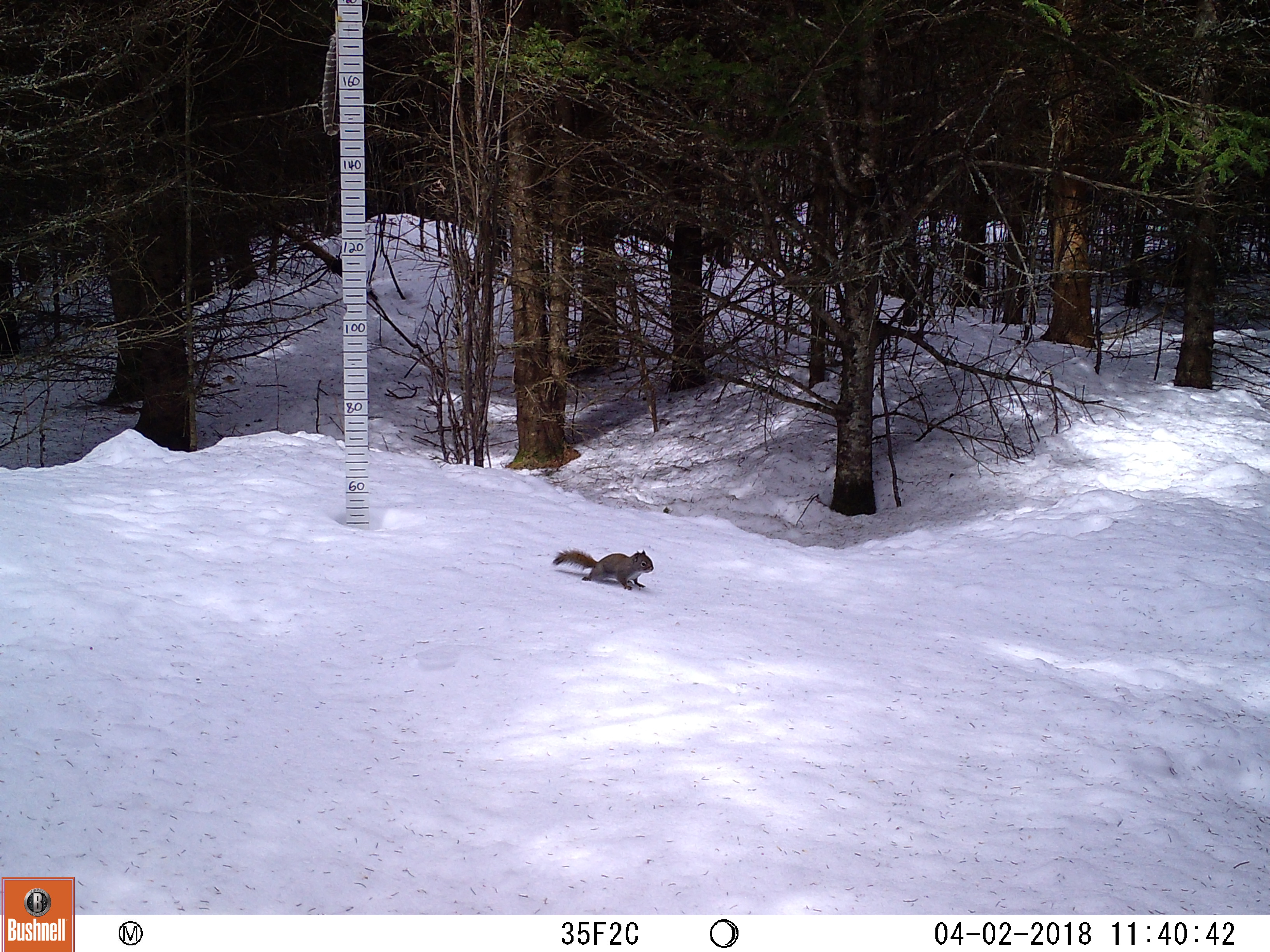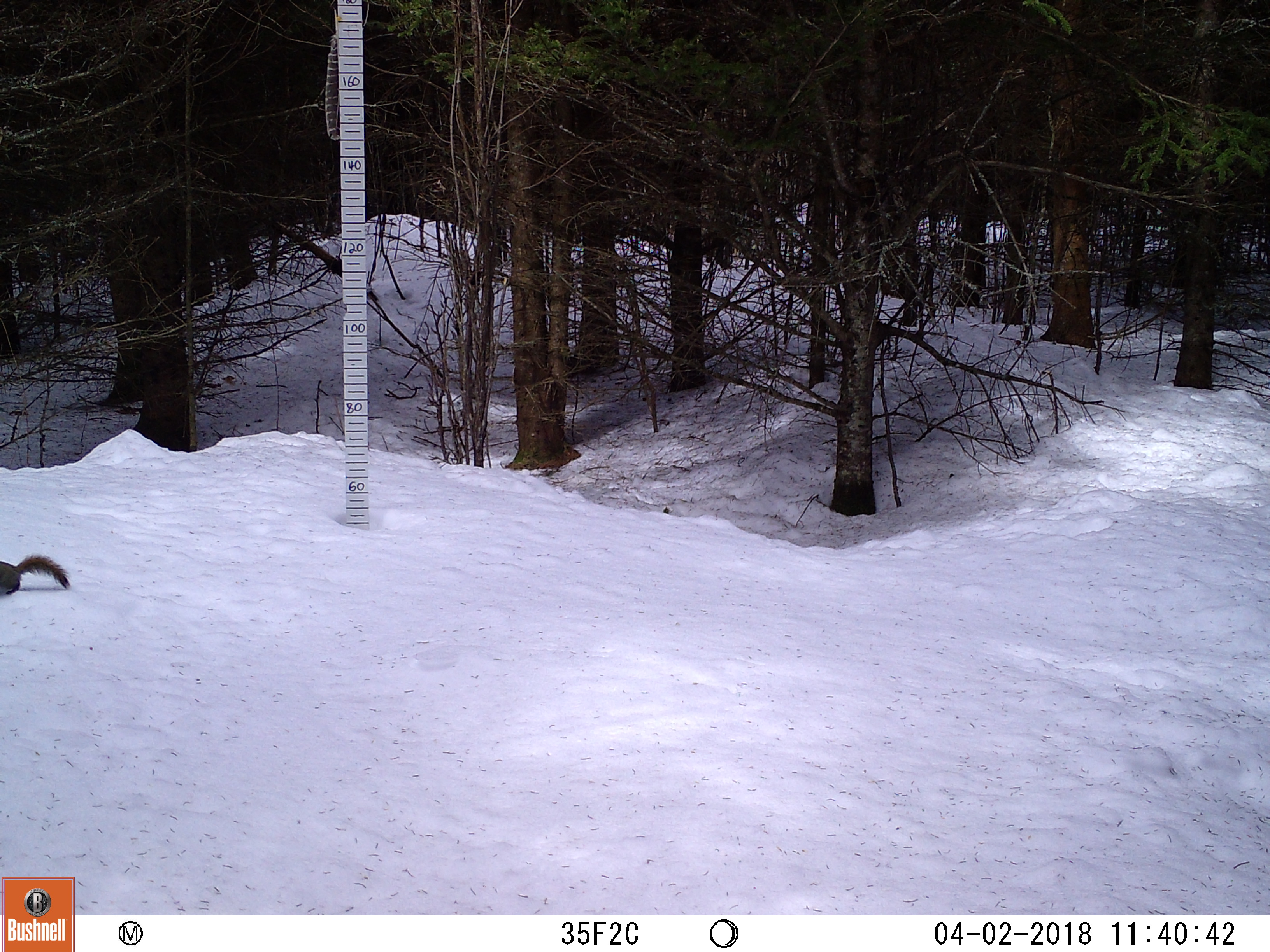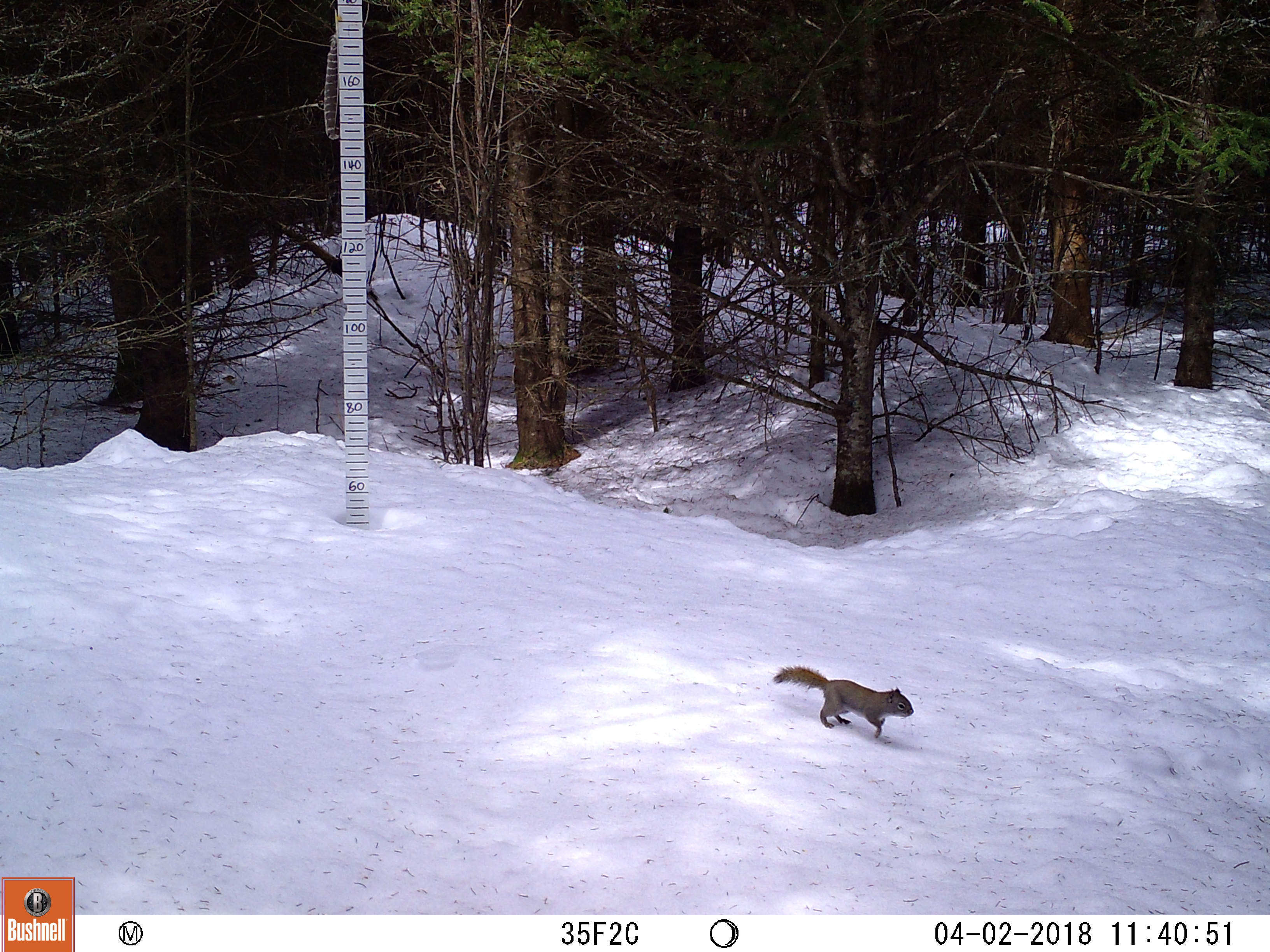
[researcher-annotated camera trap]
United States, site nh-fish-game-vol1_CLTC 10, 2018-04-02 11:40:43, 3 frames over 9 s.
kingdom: Animalia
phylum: Chordata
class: Mammalia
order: Rodentia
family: Sciuridae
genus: Tamiasciurus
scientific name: Tamiasciurus hudsonicus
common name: red squirrel